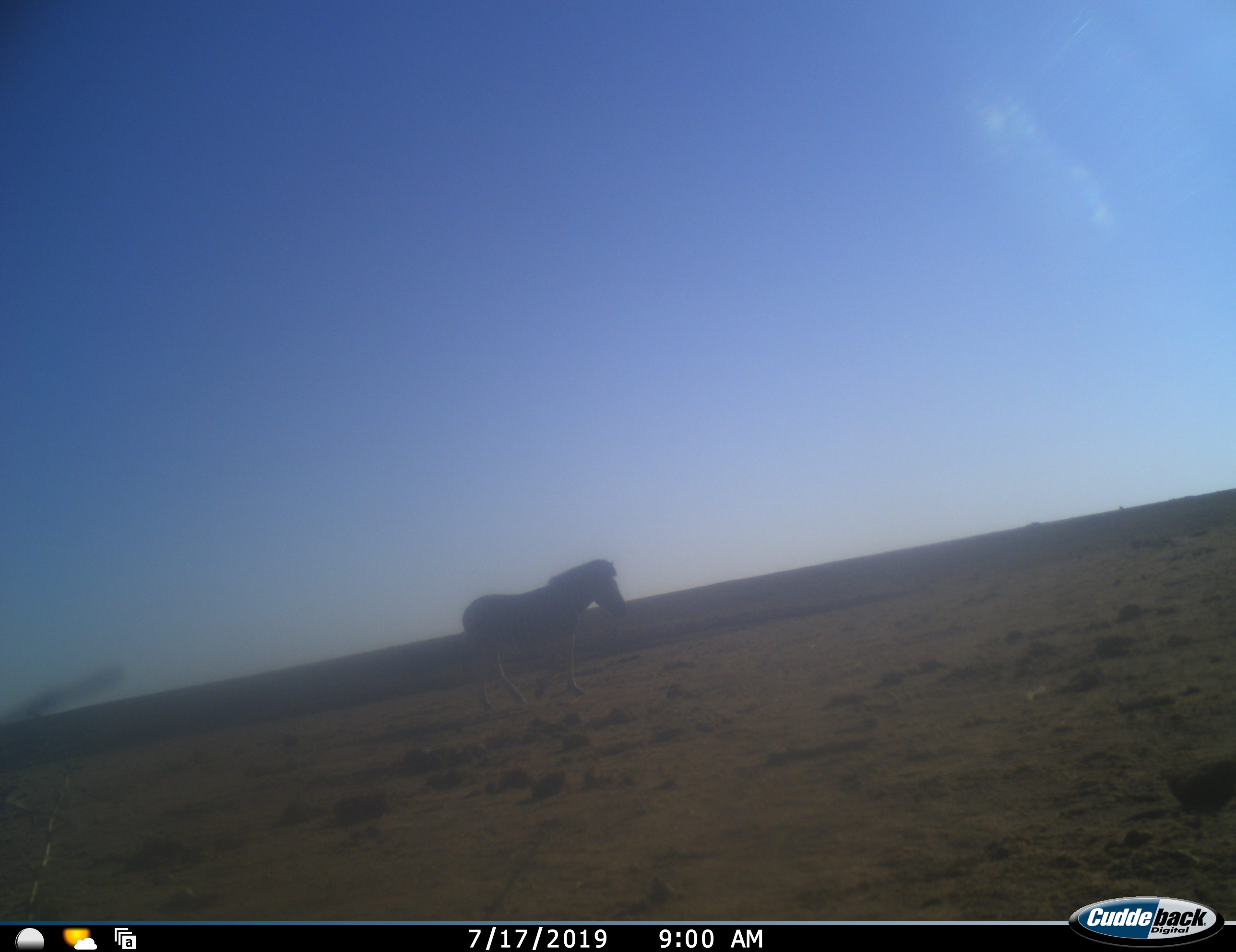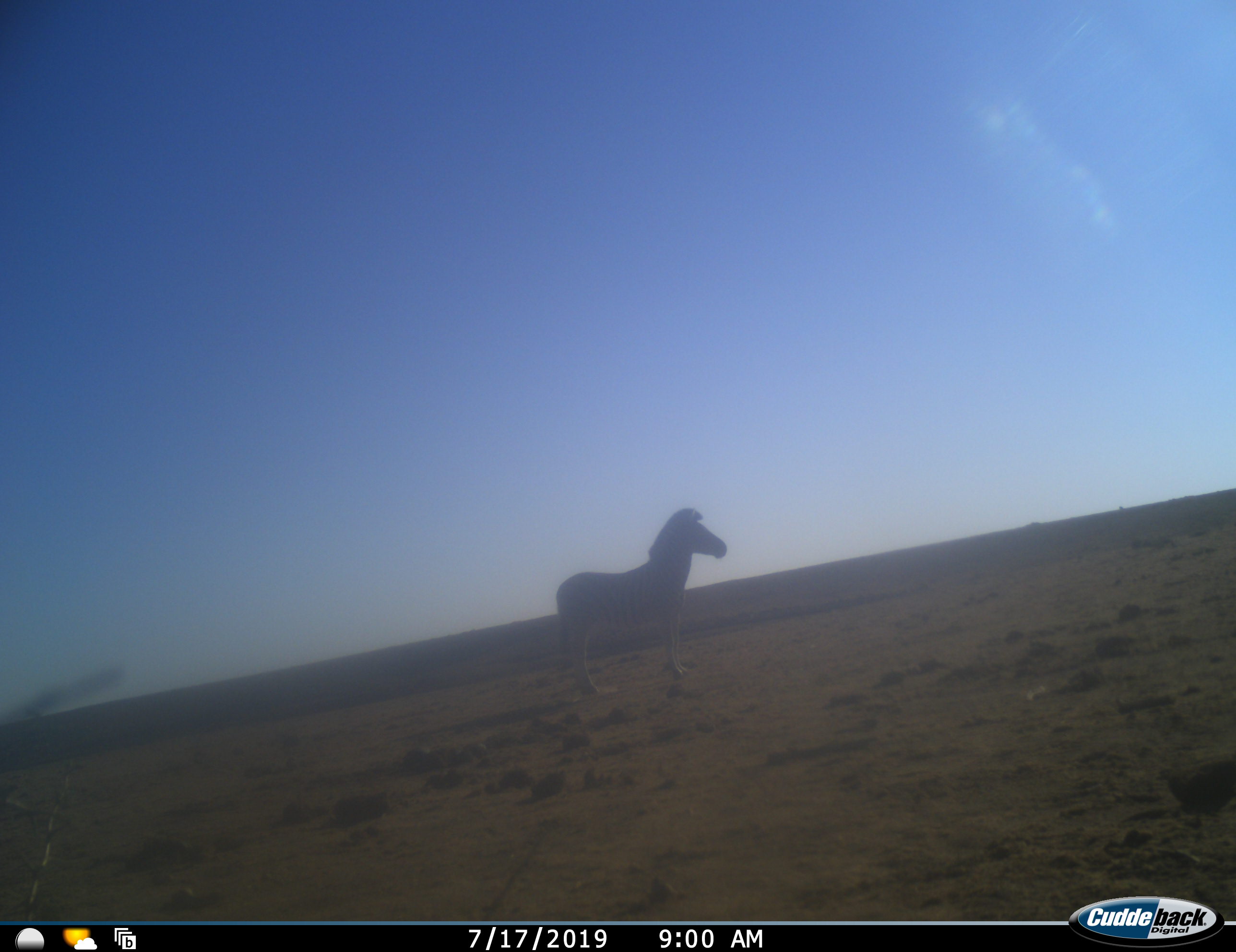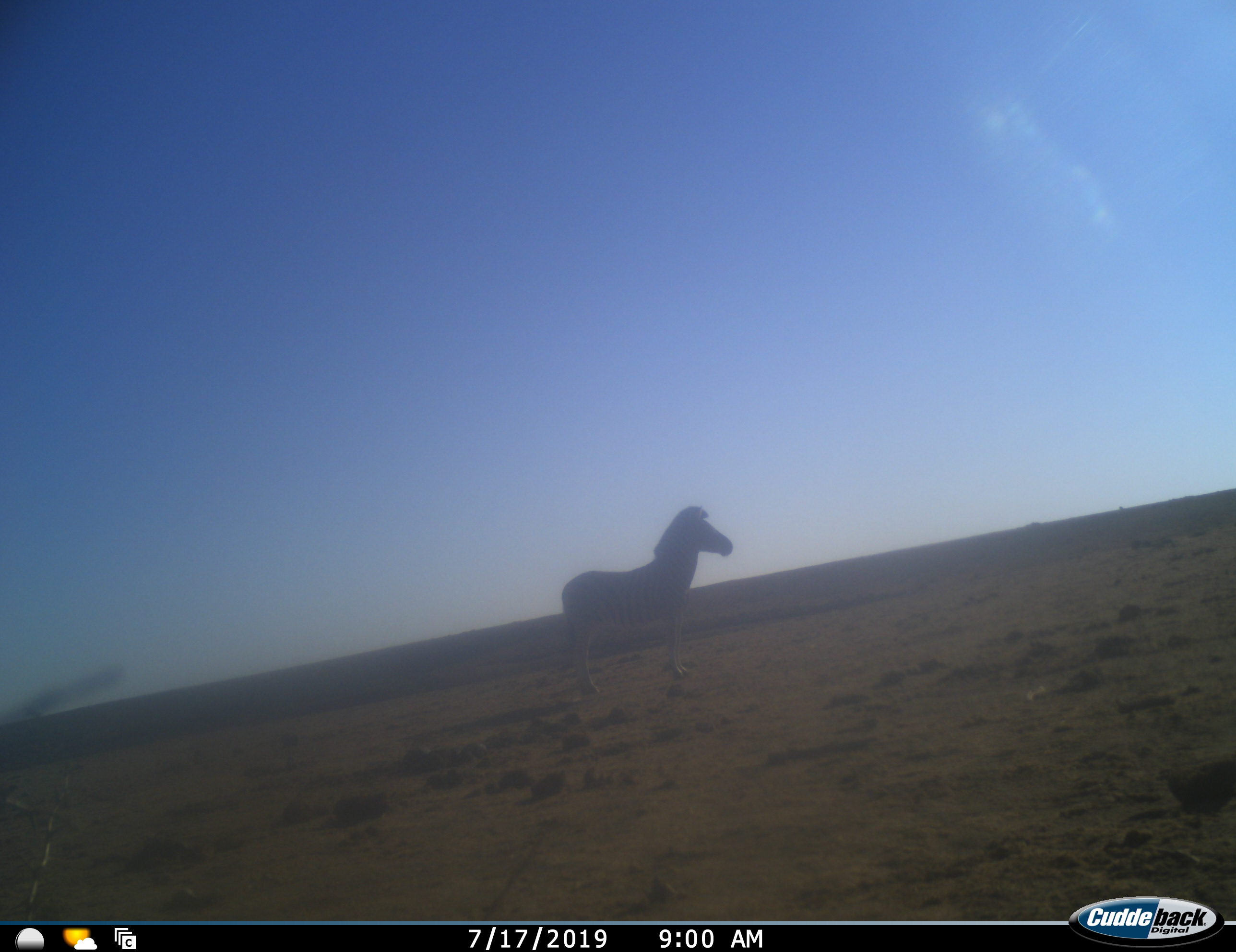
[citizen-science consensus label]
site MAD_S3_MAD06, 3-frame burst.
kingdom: Animalia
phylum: Chordata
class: Mammalia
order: Perissodactyla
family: Equidae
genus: Equus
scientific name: Equus quagga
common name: plains zebra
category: zebraplains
Zebraplains (plains zebra) (Equus quagga), count 1. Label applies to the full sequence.